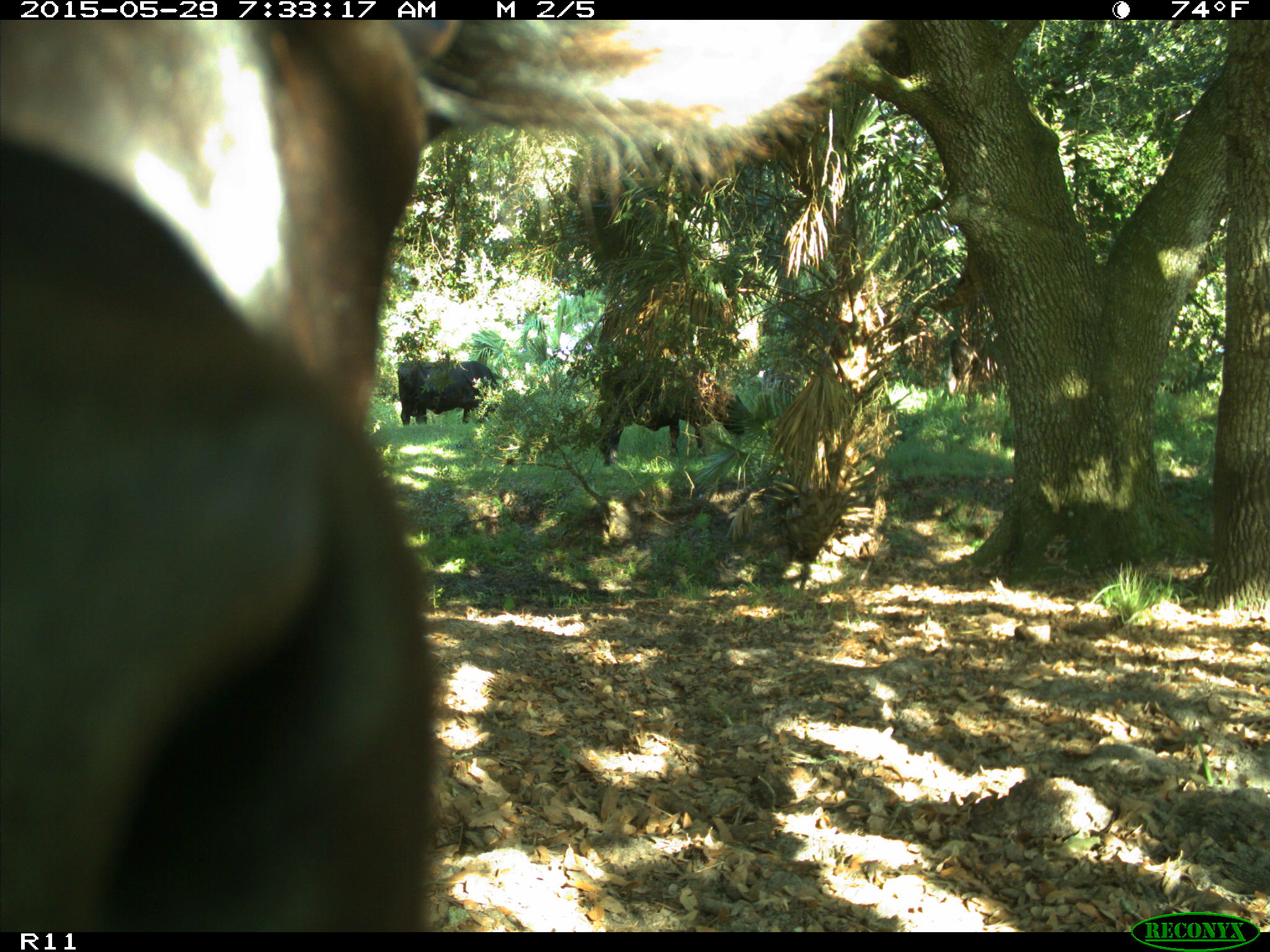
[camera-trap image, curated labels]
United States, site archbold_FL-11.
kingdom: Animalia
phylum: Chordata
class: Mammalia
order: Artiodactyla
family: Bovidae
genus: Bos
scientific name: Bos taurus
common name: domestic cow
Bos taurus (domestic cow).